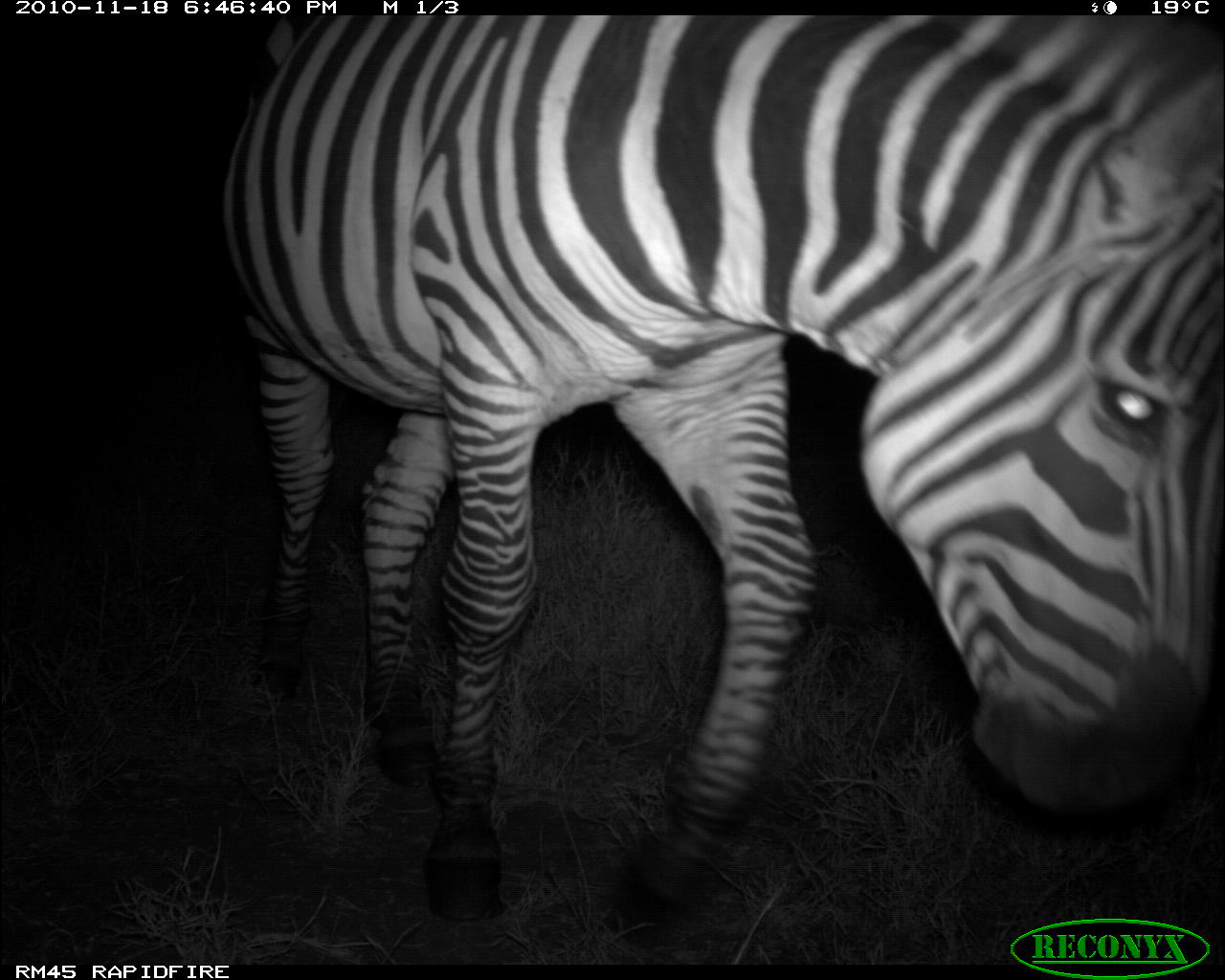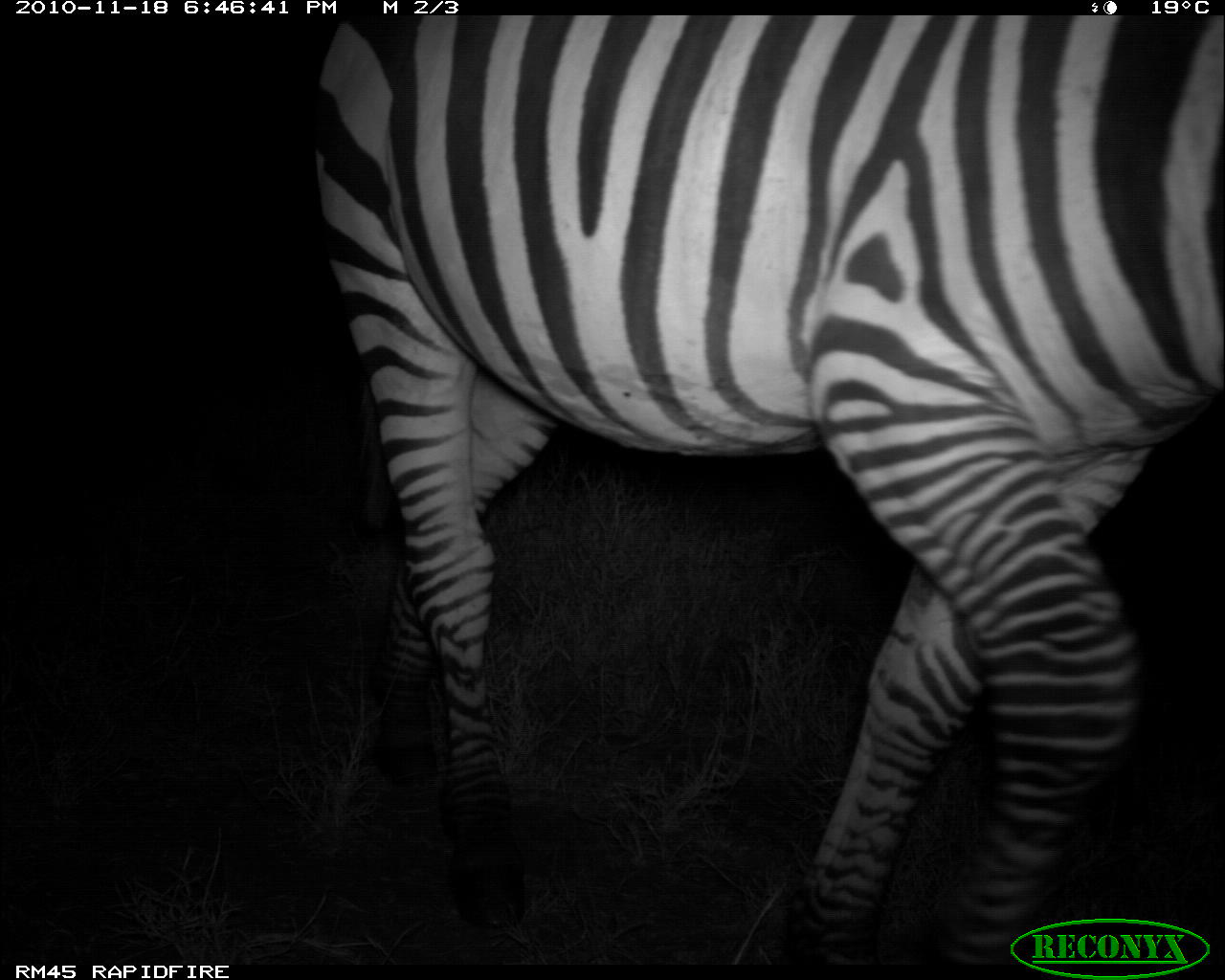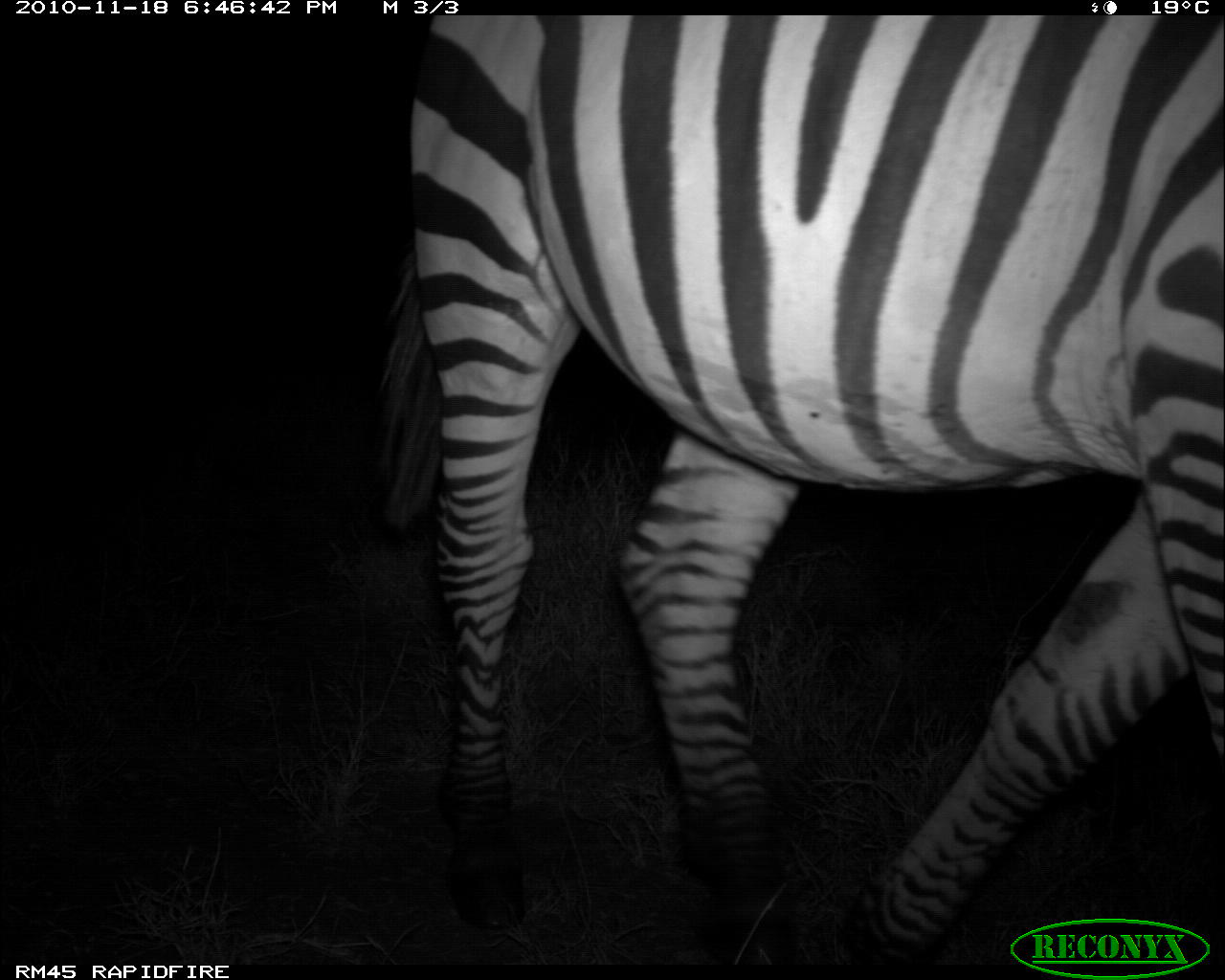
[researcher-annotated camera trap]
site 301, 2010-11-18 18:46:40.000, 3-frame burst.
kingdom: Animalia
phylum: Chordata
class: Mammalia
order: Perissodactyla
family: Equidae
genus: Equus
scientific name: Equus quagga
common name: plains zebra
Equus quagga (plains zebra), count 1.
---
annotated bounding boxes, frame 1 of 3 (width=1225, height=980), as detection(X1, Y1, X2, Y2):
equus quagga: detection(215, 15, 1225, 950)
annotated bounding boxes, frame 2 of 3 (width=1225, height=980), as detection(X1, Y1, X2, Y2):
equus quagga: detection(301, 15, 1225, 965)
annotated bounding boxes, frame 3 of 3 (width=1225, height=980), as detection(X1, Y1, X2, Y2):
equus quagga: detection(352, 16, 1219, 967)